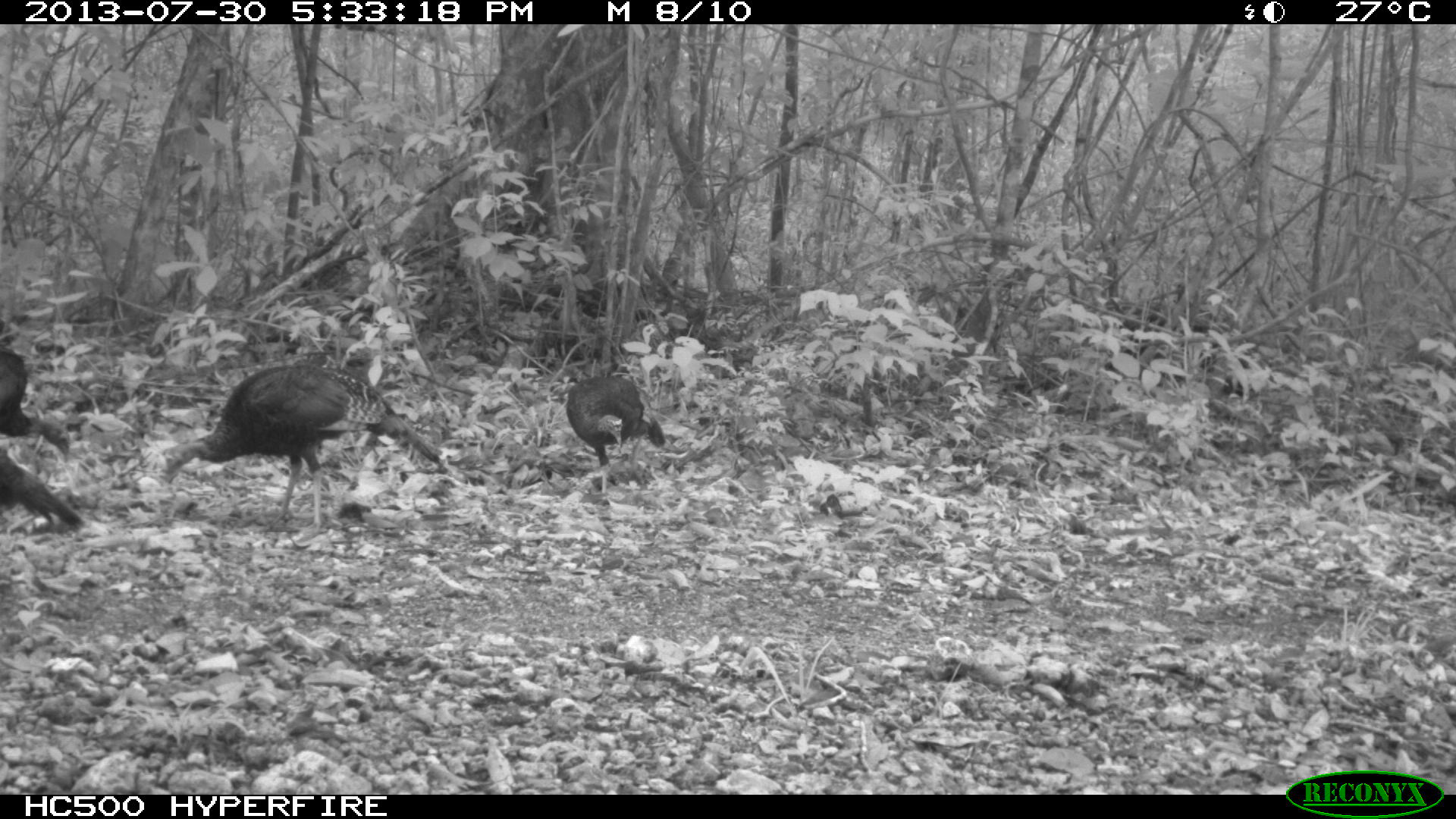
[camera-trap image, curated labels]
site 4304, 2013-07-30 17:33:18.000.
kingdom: Animalia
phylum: Chordata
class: Aves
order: Galliformes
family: Phasianidae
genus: Meleagris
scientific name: Meleagris ocellata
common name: ocellated turkey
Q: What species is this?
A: Meleagris ocellata (ocellated turkey).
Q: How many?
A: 4.